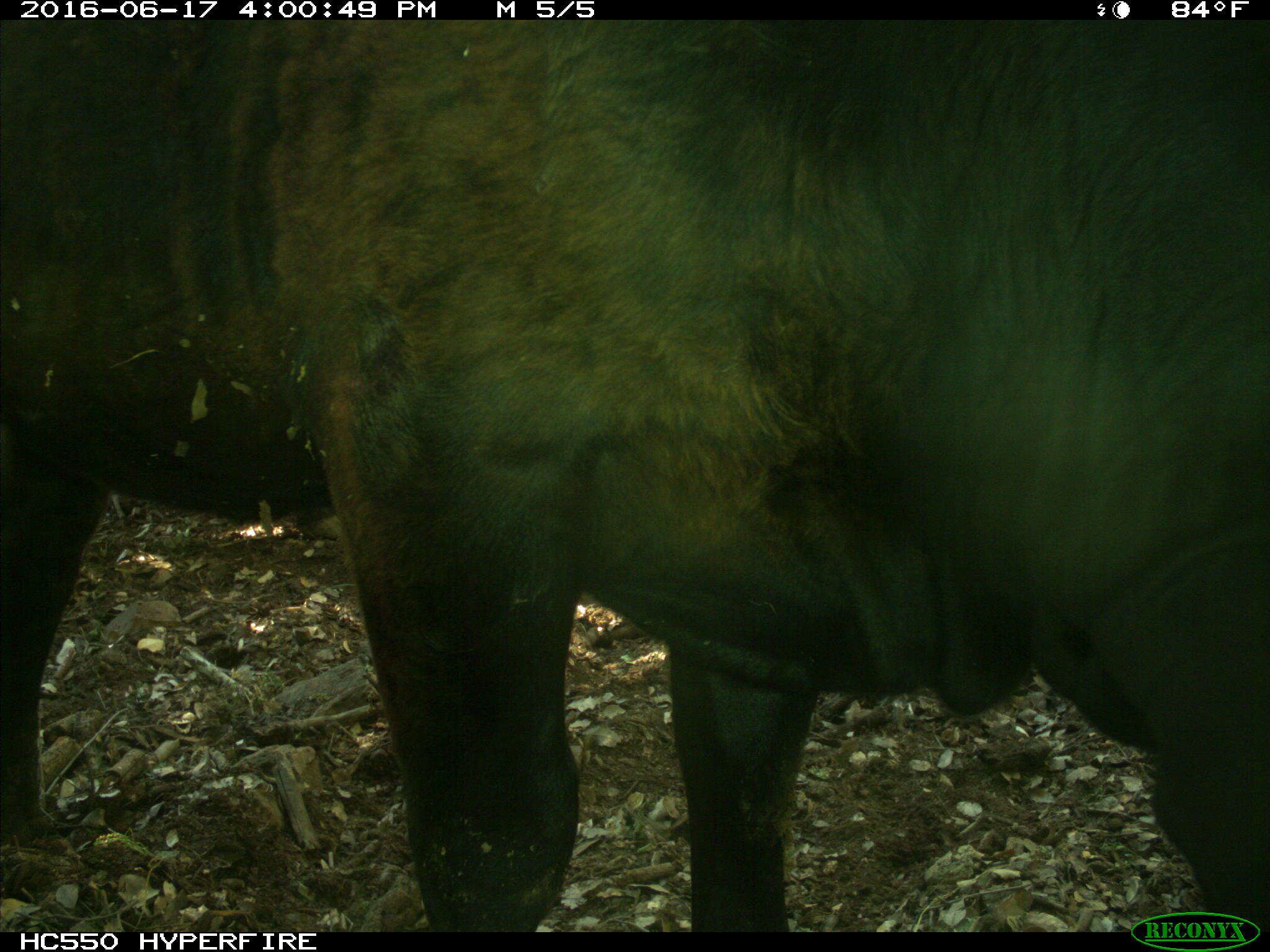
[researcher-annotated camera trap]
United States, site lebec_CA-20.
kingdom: Animalia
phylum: Chordata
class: Mammalia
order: Artiodactyla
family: Bovidae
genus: Bos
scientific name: Bos taurus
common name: domestic cow